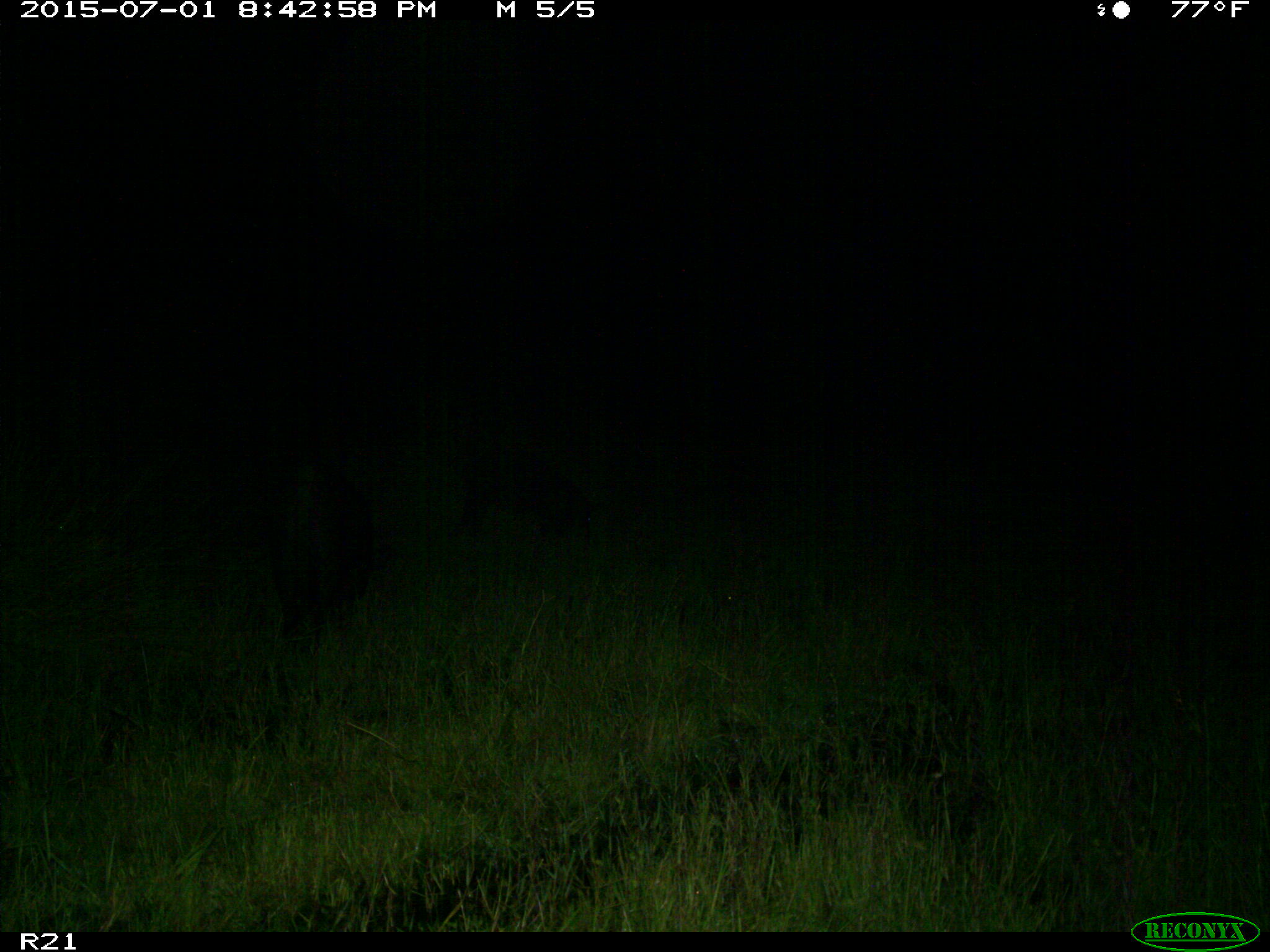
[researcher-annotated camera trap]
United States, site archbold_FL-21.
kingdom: Animalia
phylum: Chordata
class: Mammalia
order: Artiodactyla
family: Suidae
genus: Sus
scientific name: Sus scrofa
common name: wild boar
Sus scrofa (wild boar).